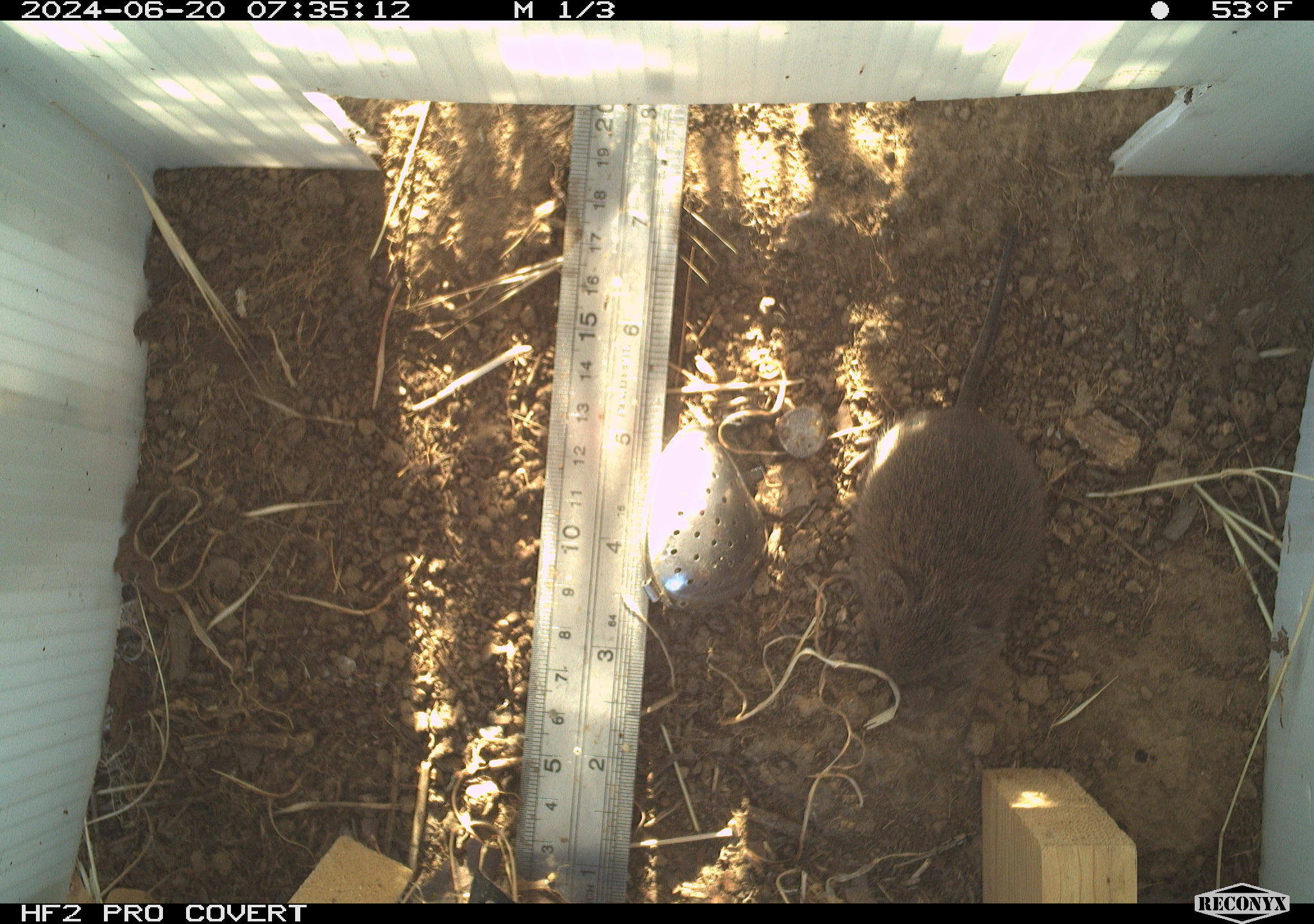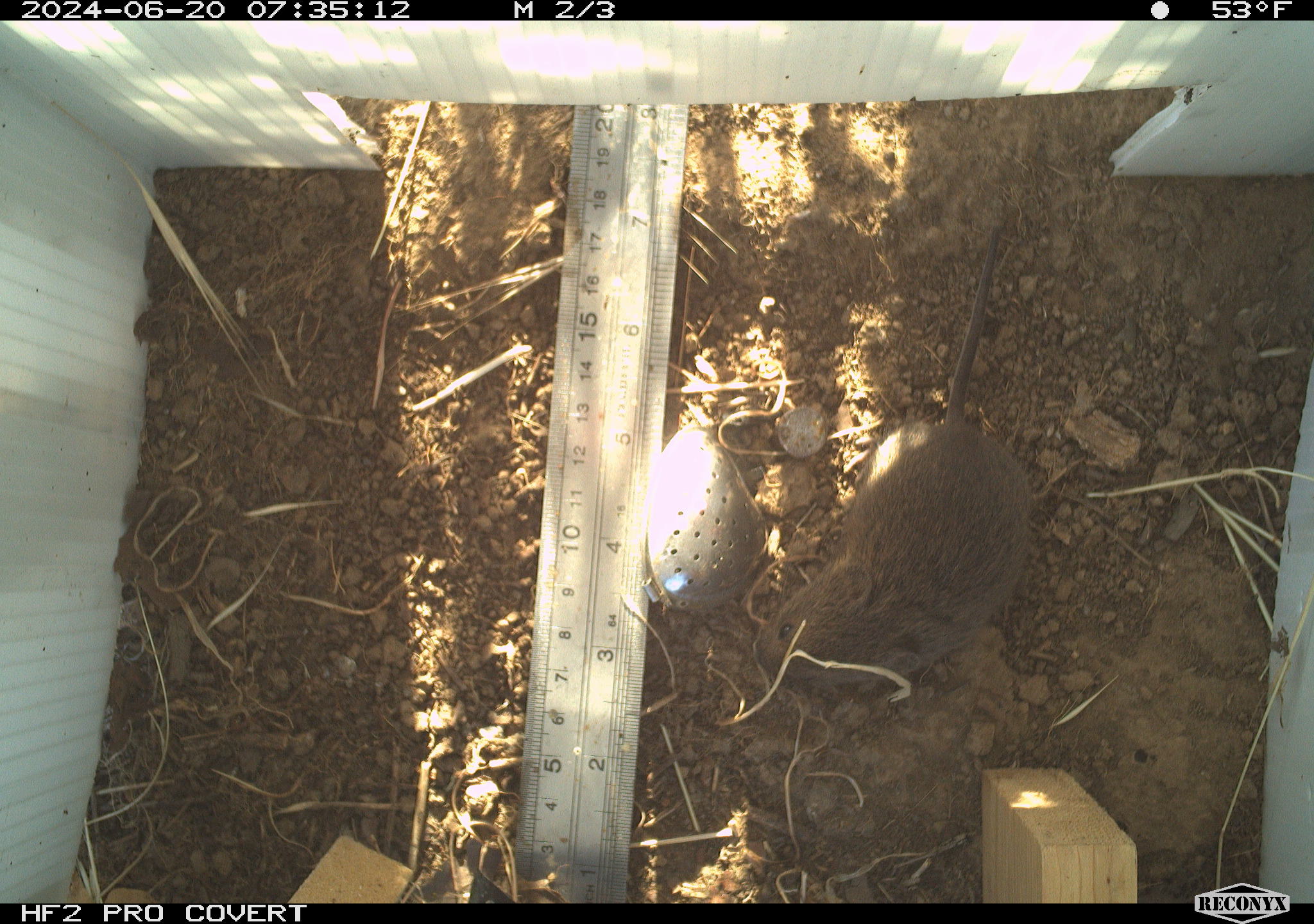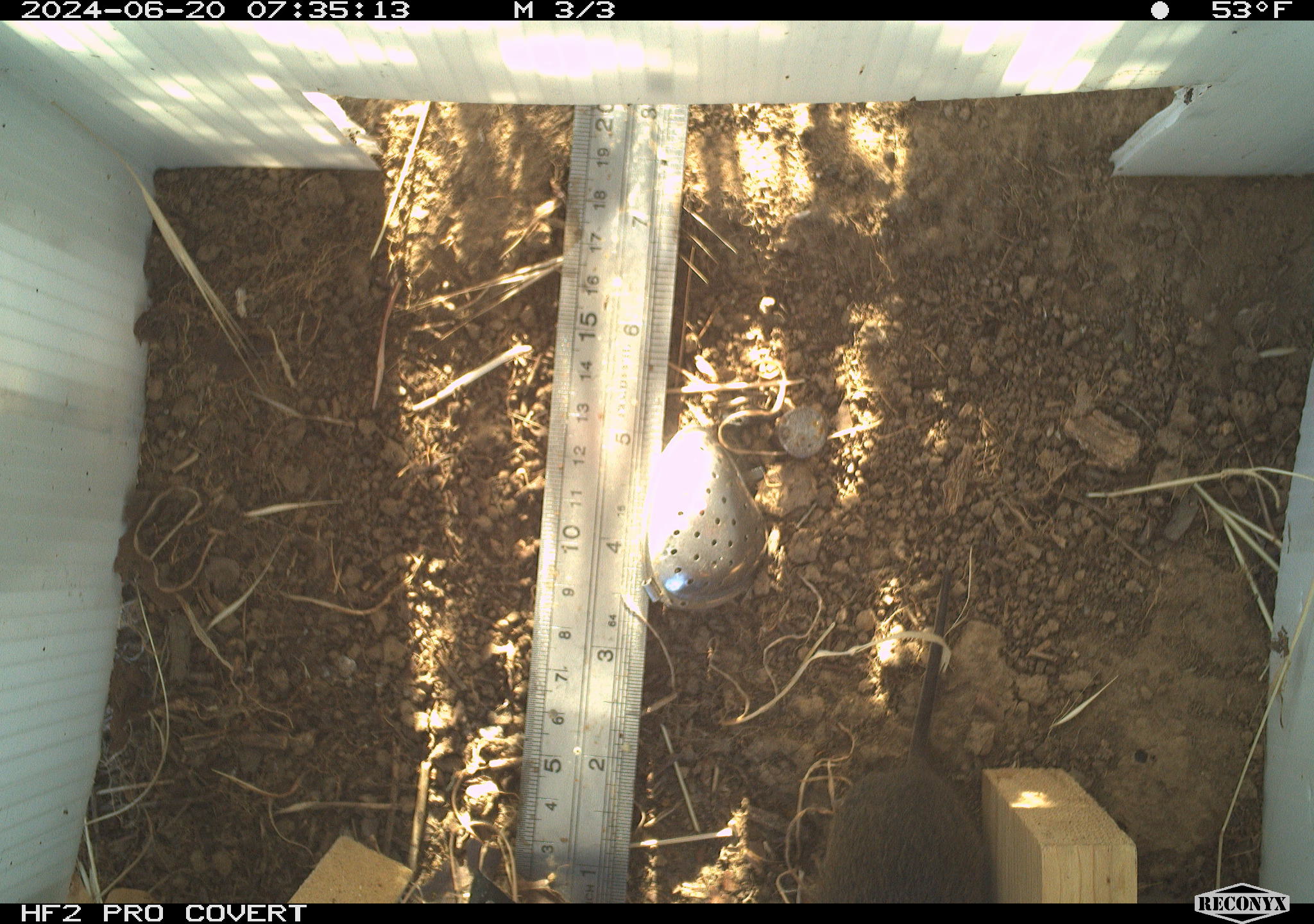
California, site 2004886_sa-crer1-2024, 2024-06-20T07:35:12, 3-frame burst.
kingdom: Animalia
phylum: Chordata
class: Mammalia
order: Rodentia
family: Cricetidae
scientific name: Arvicolinae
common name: voles, lemmings, and muskrats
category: arvicolinae subfamily